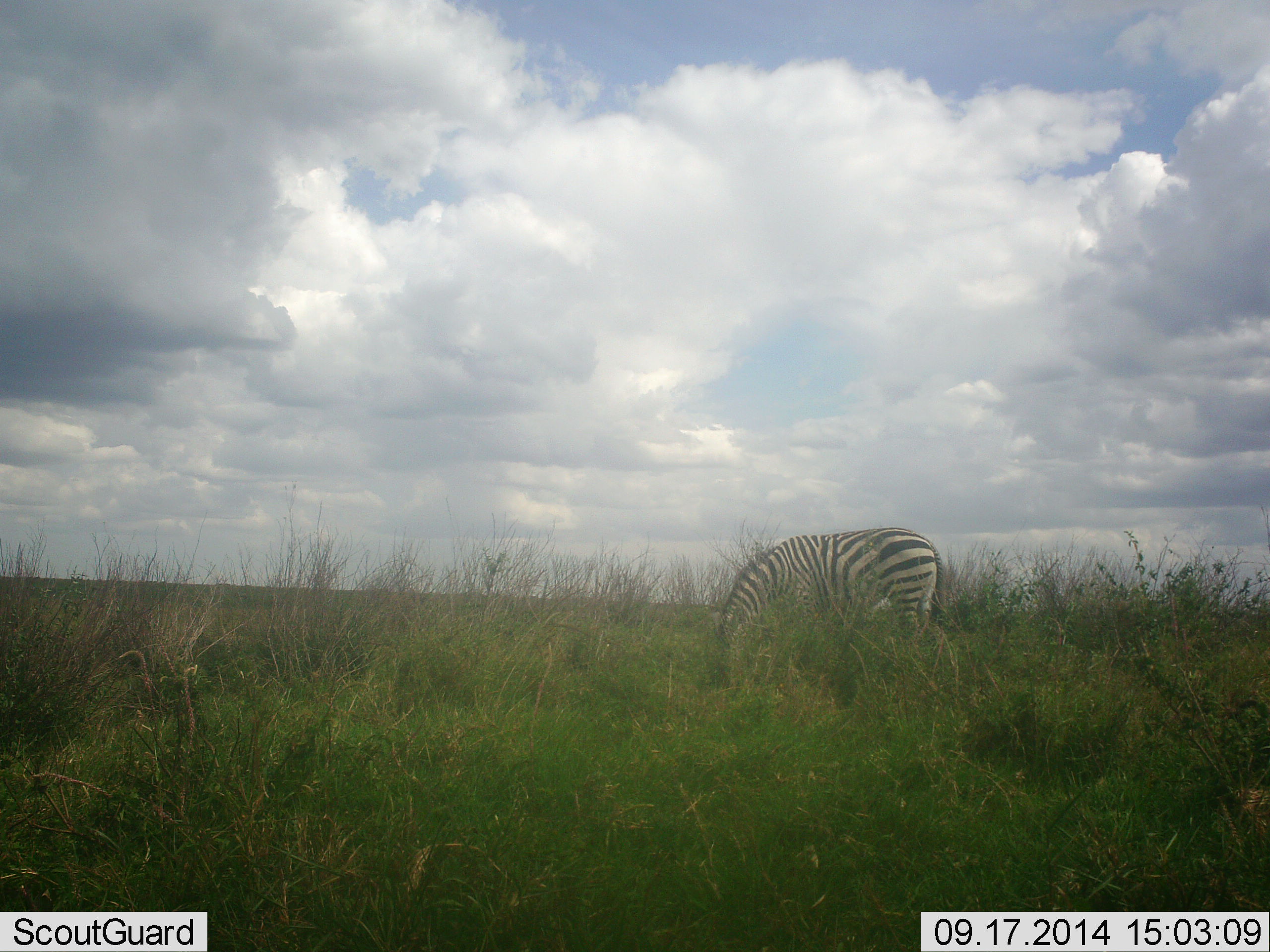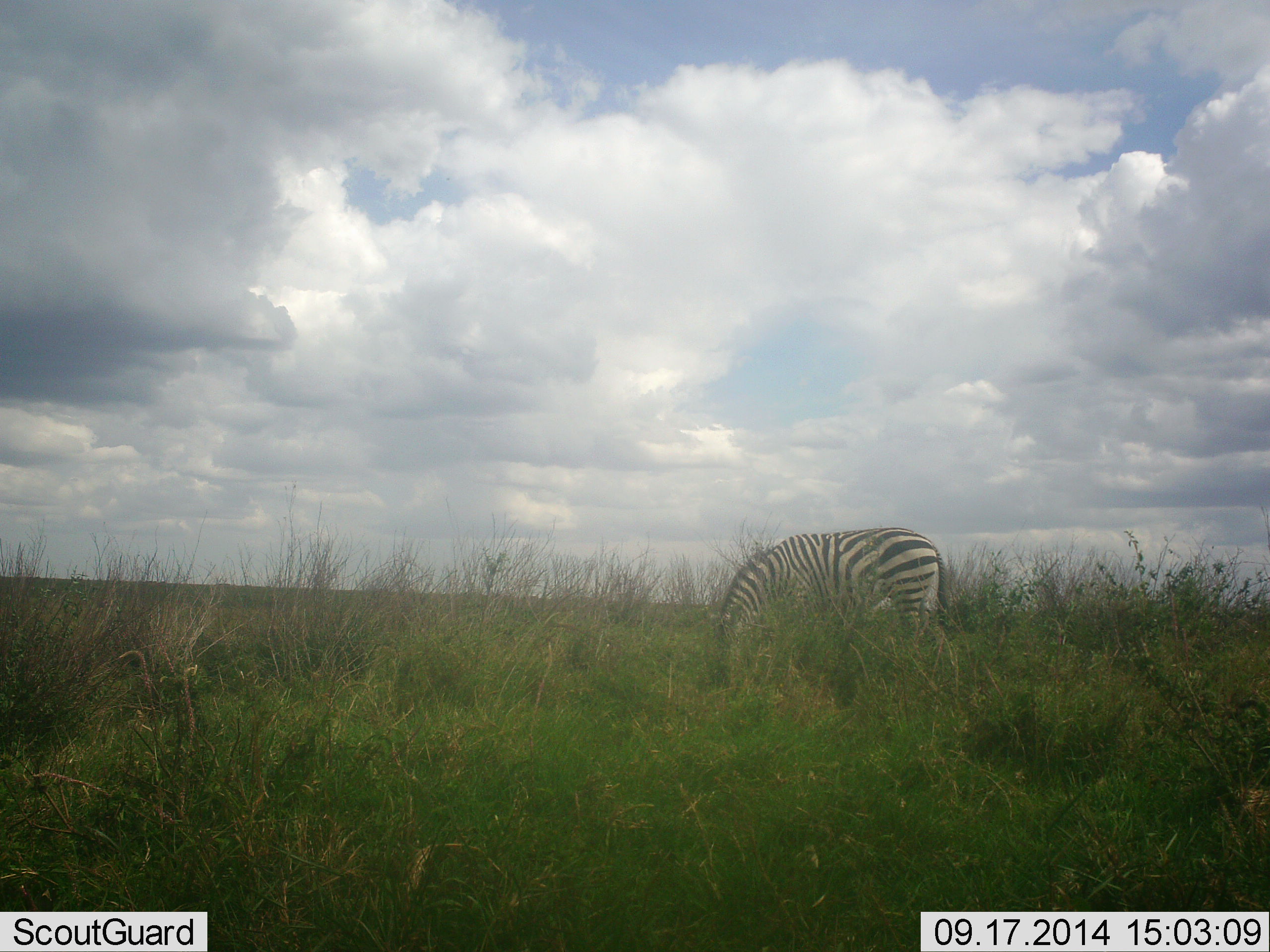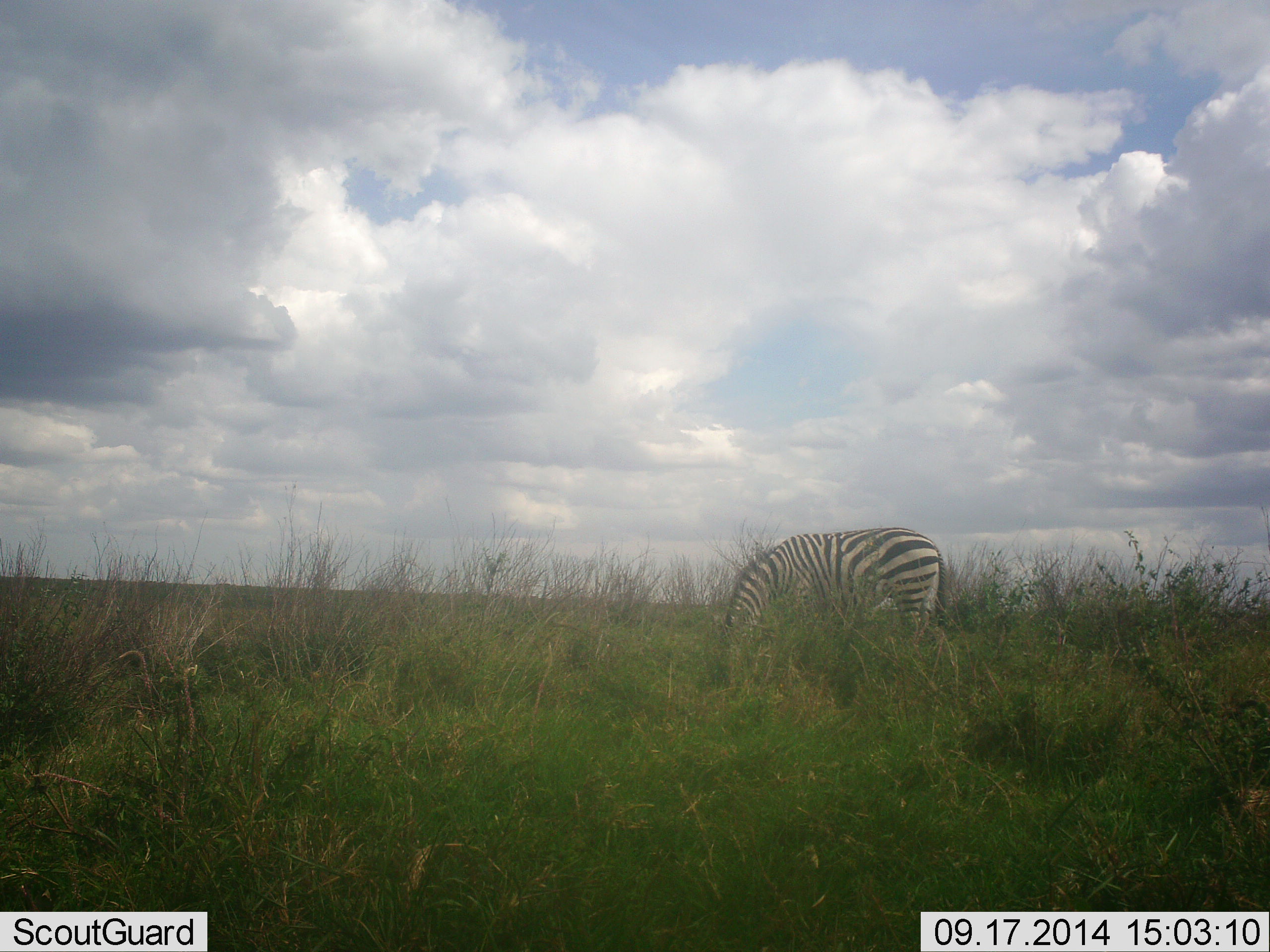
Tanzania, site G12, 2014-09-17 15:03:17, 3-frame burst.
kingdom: Animalia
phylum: Chordata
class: Mammalia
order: Perissodactyla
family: Equidae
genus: Equus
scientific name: Equus quagga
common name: plains zebra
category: zebra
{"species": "zebra (plains zebra) (Equus quagga)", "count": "1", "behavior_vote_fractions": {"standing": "40%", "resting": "10%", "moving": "0%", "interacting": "0%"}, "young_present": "0%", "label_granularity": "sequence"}